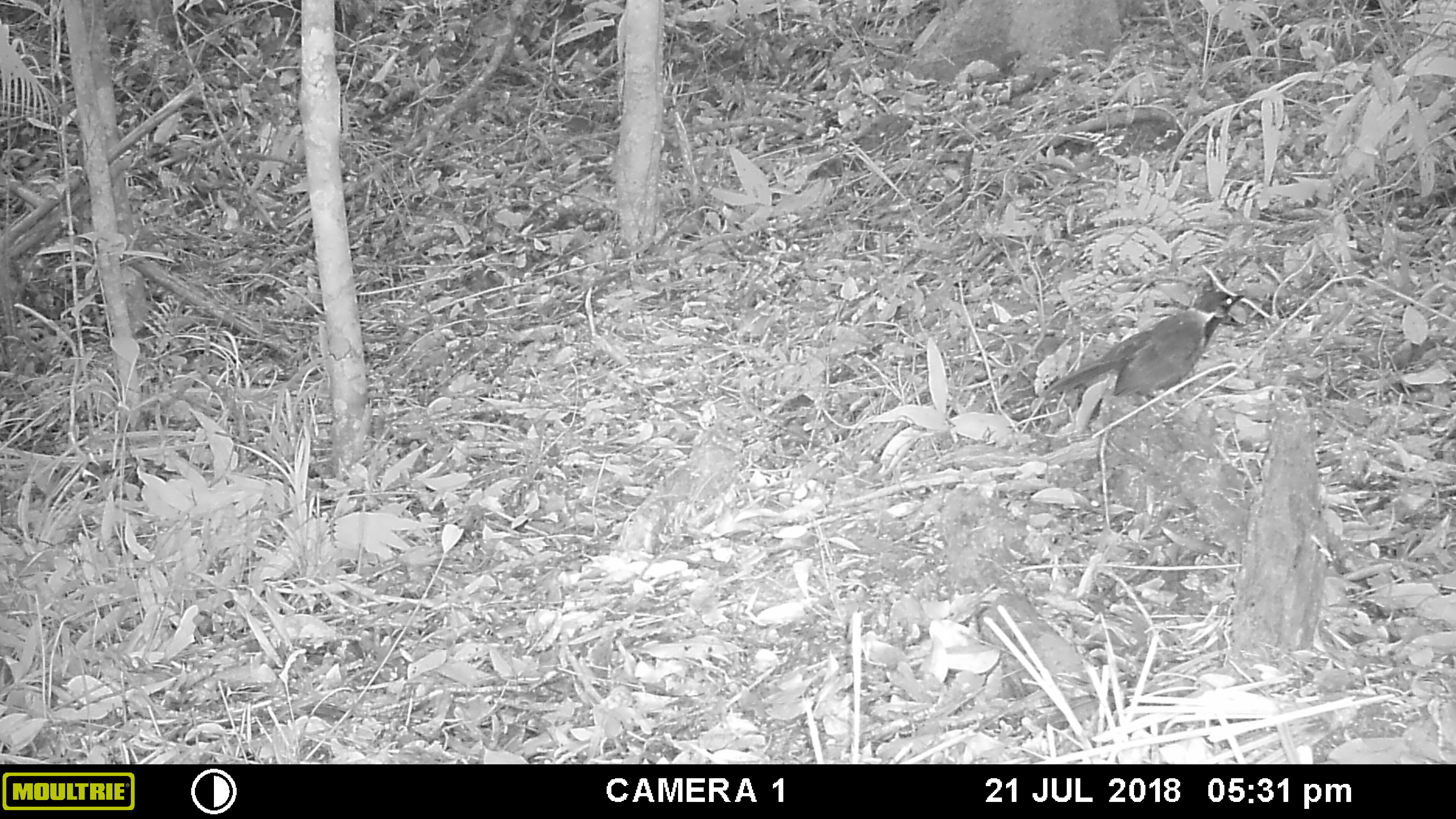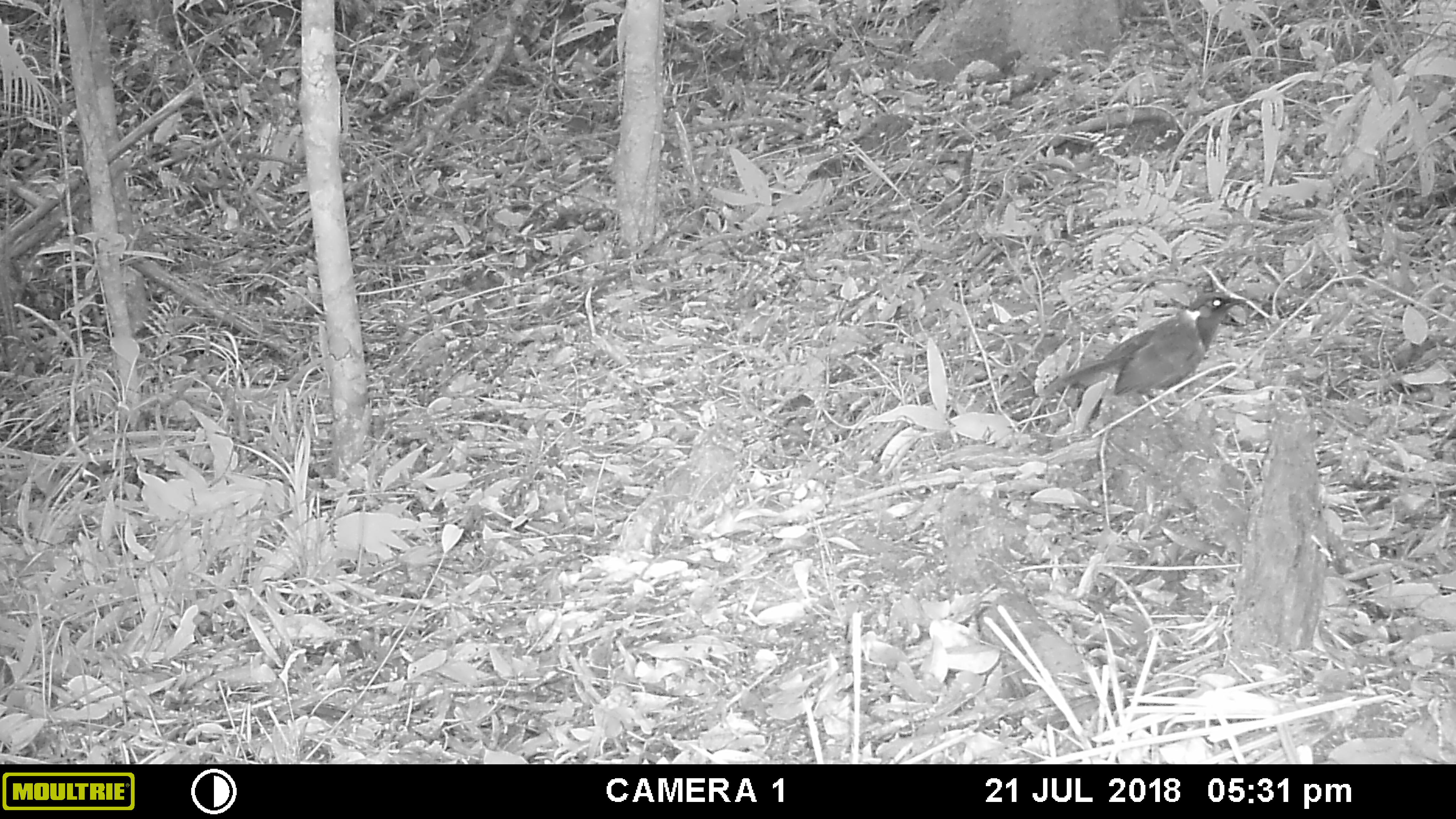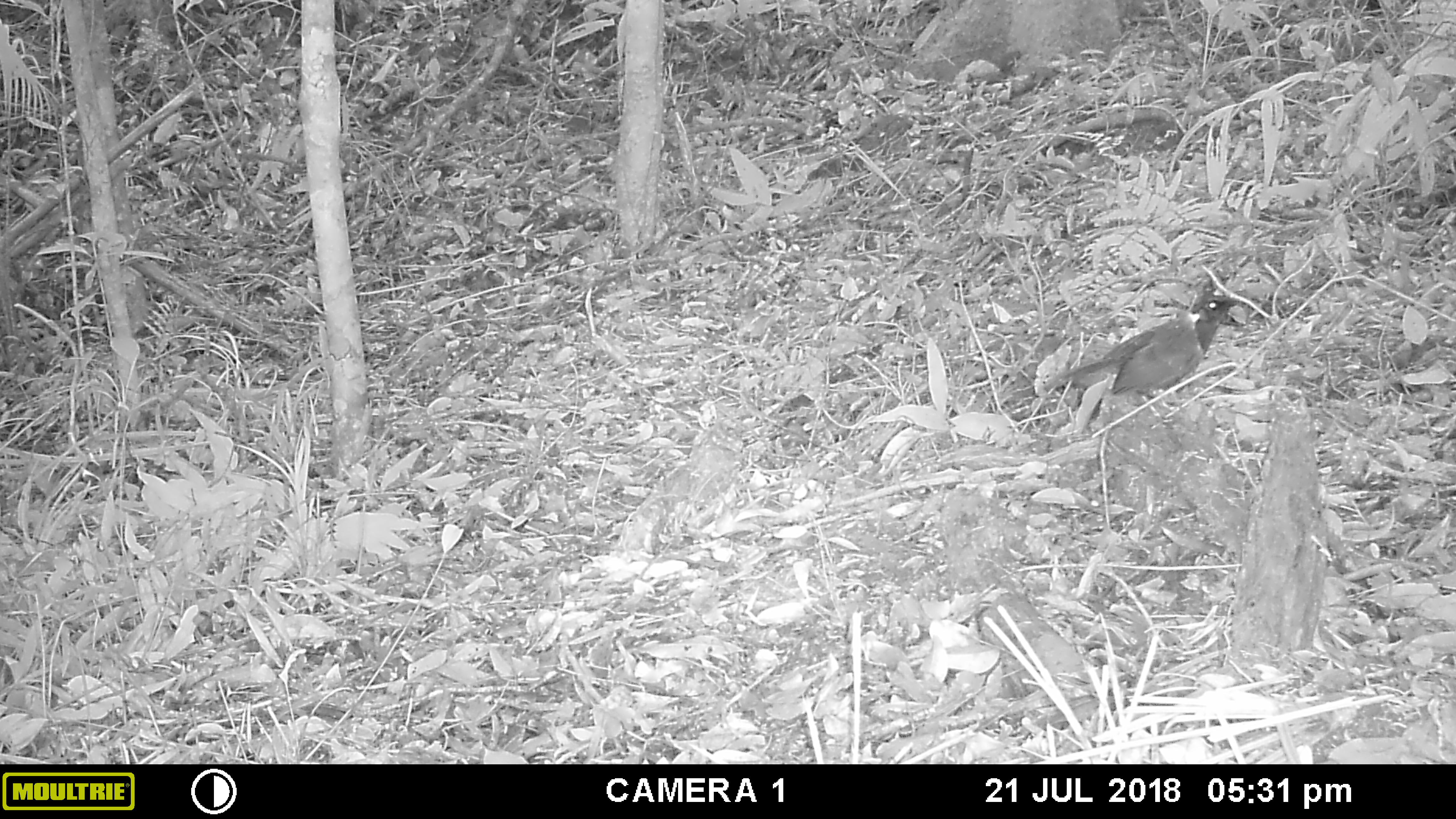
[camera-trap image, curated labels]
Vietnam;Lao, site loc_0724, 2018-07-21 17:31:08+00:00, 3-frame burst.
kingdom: Animalia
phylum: Chordata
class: Aves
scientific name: Aves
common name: bird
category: unidentified bird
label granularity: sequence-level